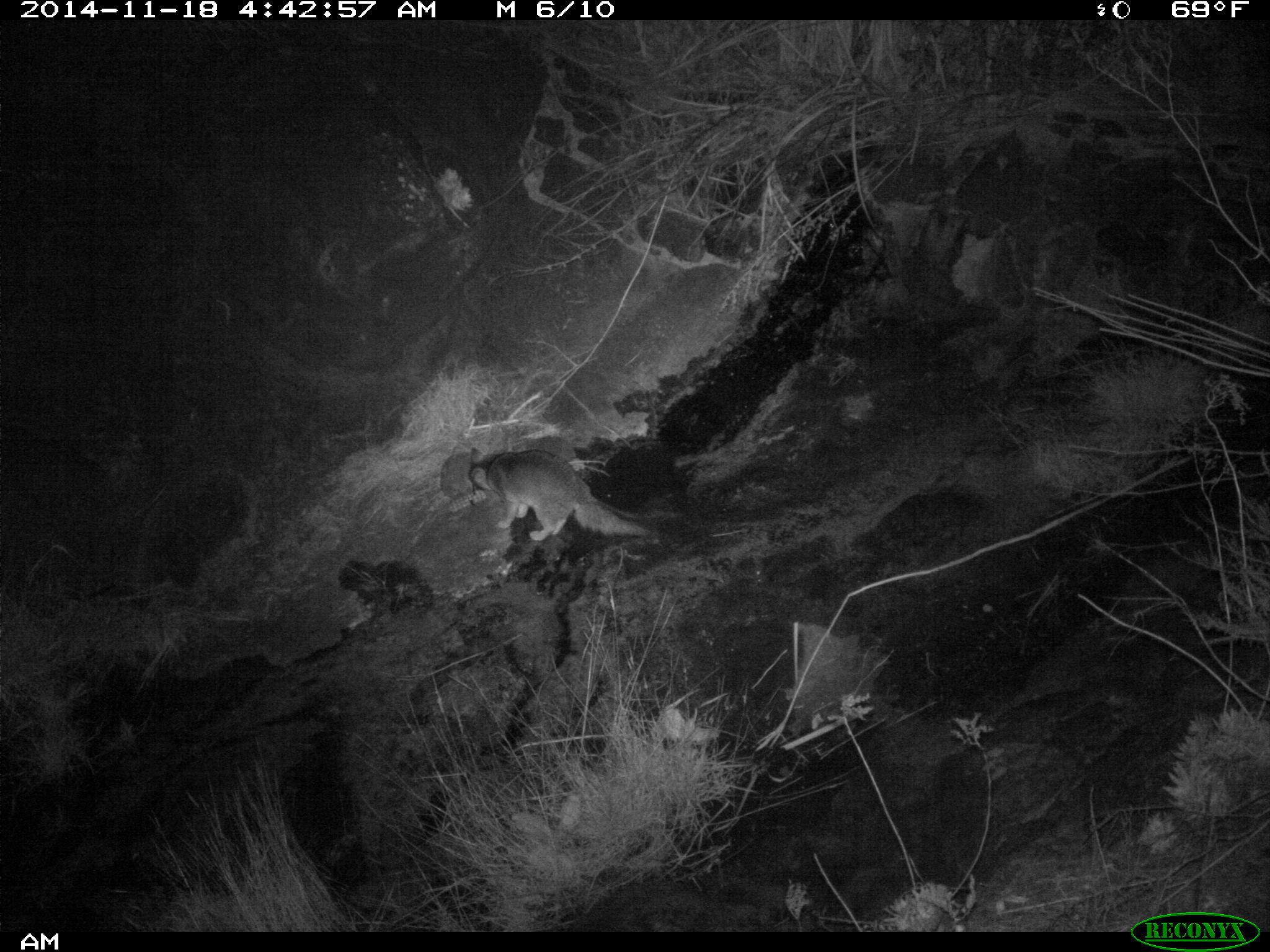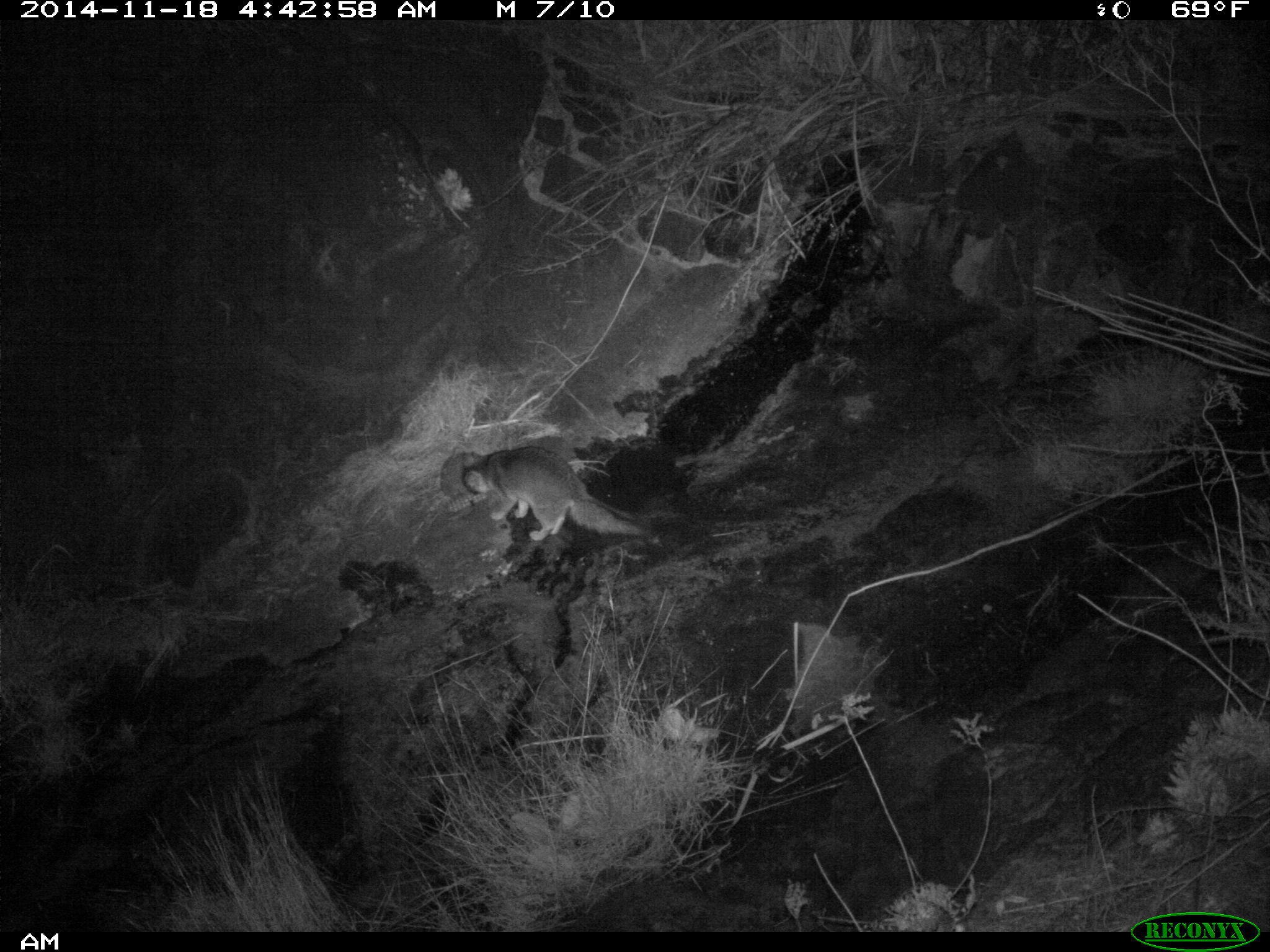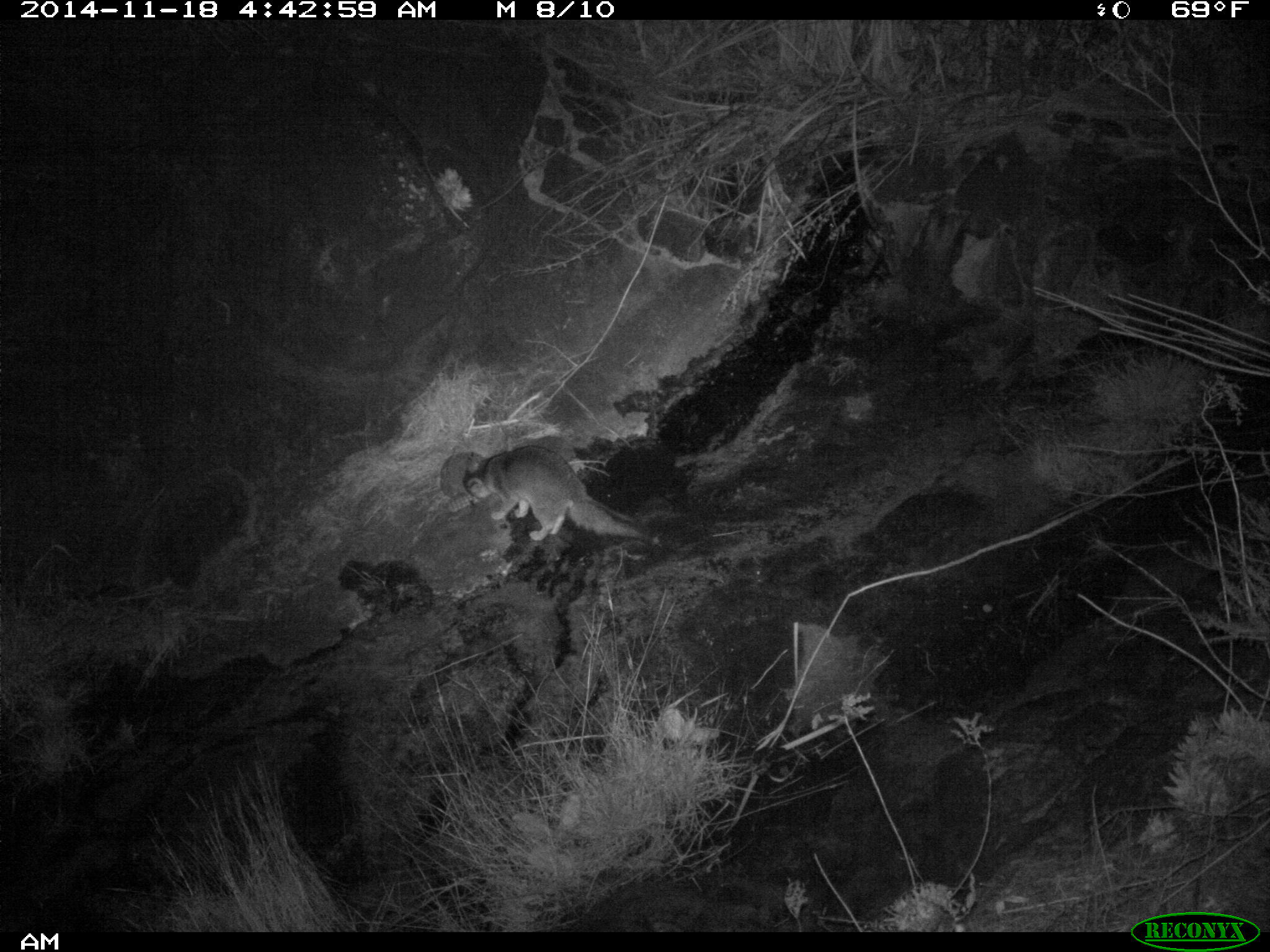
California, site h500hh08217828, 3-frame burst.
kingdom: Animalia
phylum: Chordata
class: Mammalia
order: Carnivora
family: Canidae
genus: Urocyon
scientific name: Urocyon littoralis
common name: island fox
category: fox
Fox (island fox) (Urocyon littoralis).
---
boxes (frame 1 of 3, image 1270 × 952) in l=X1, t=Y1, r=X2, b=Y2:
fox: l=467, t=445, r=657, b=541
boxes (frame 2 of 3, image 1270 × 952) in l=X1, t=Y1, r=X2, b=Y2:
fox: l=461, t=446, r=649, b=540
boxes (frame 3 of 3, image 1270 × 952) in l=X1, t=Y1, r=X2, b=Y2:
fox: l=463, t=445, r=659, b=541